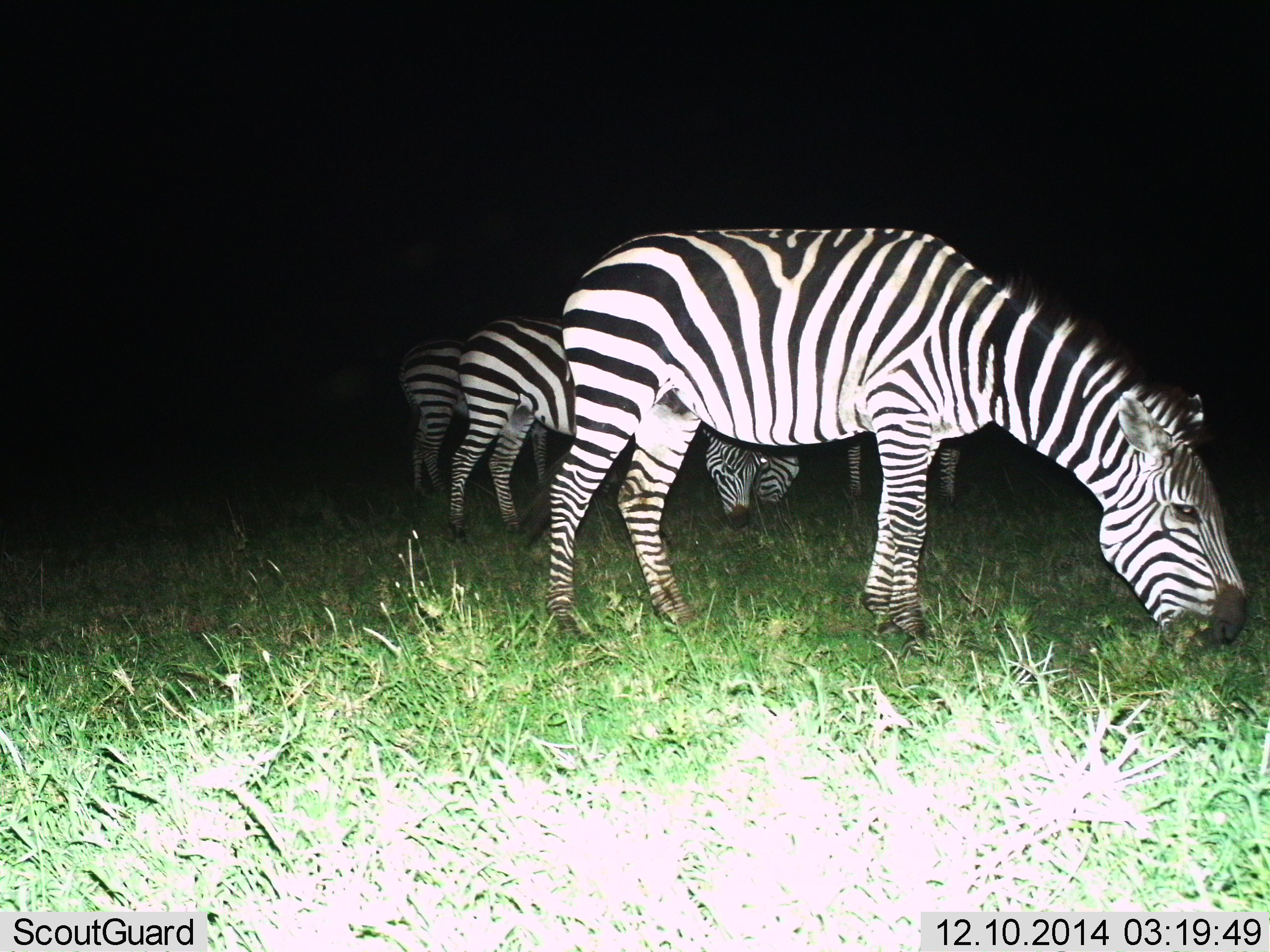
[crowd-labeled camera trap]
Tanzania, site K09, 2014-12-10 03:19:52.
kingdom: Animalia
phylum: Chordata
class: Mammalia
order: Perissodactyla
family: Equidae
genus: Equus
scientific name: Equus quagga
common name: plains zebra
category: zebra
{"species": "zebra (plains zebra) (Equus quagga)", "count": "4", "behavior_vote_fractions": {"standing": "50%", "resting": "0%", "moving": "0%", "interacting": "0%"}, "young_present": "0%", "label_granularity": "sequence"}